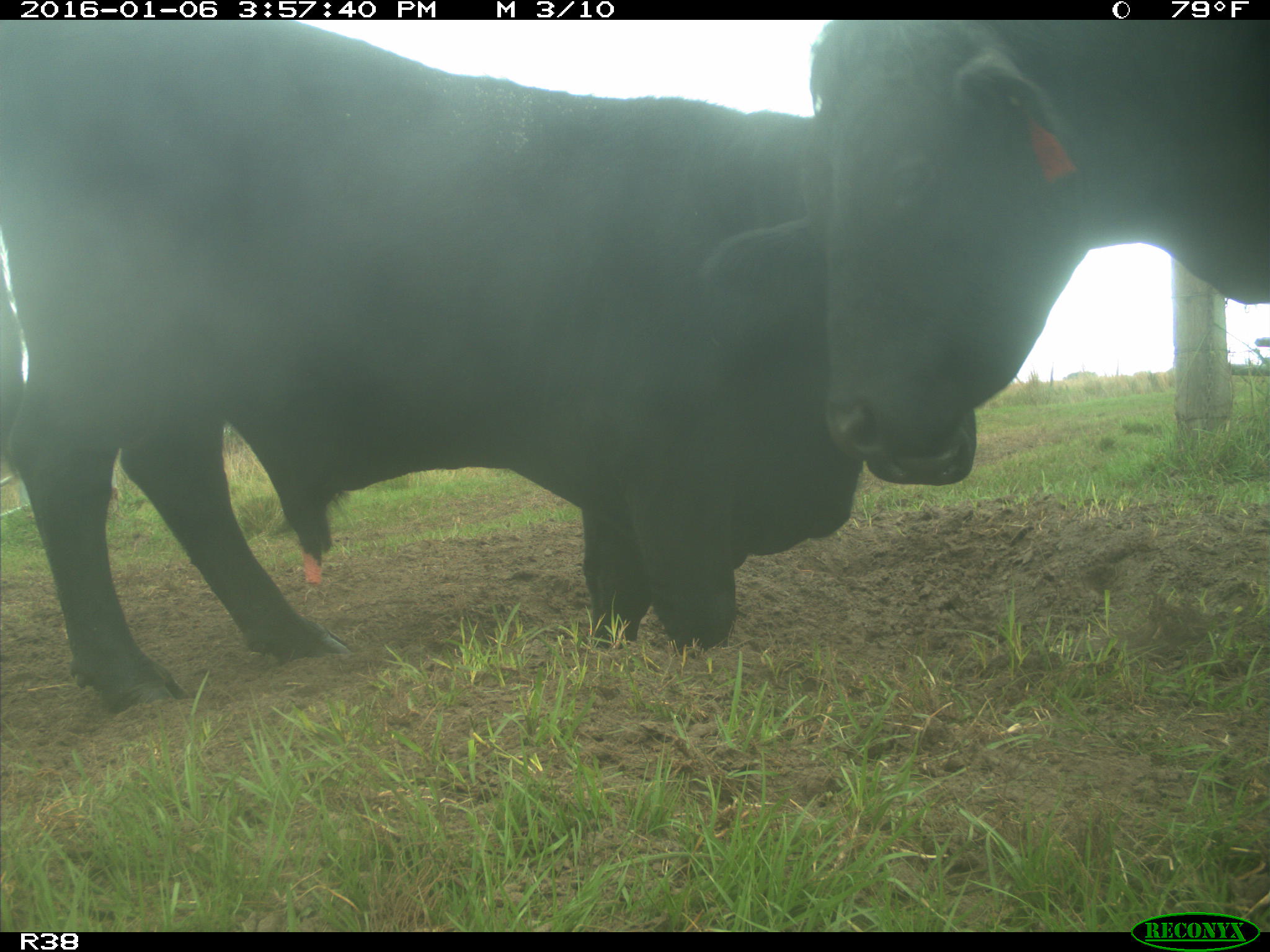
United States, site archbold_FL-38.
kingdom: Animalia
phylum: Chordata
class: Mammalia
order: Artiodactyla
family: Bovidae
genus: Bos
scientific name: Bos taurus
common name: domestic cow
Bos taurus (domestic cow).